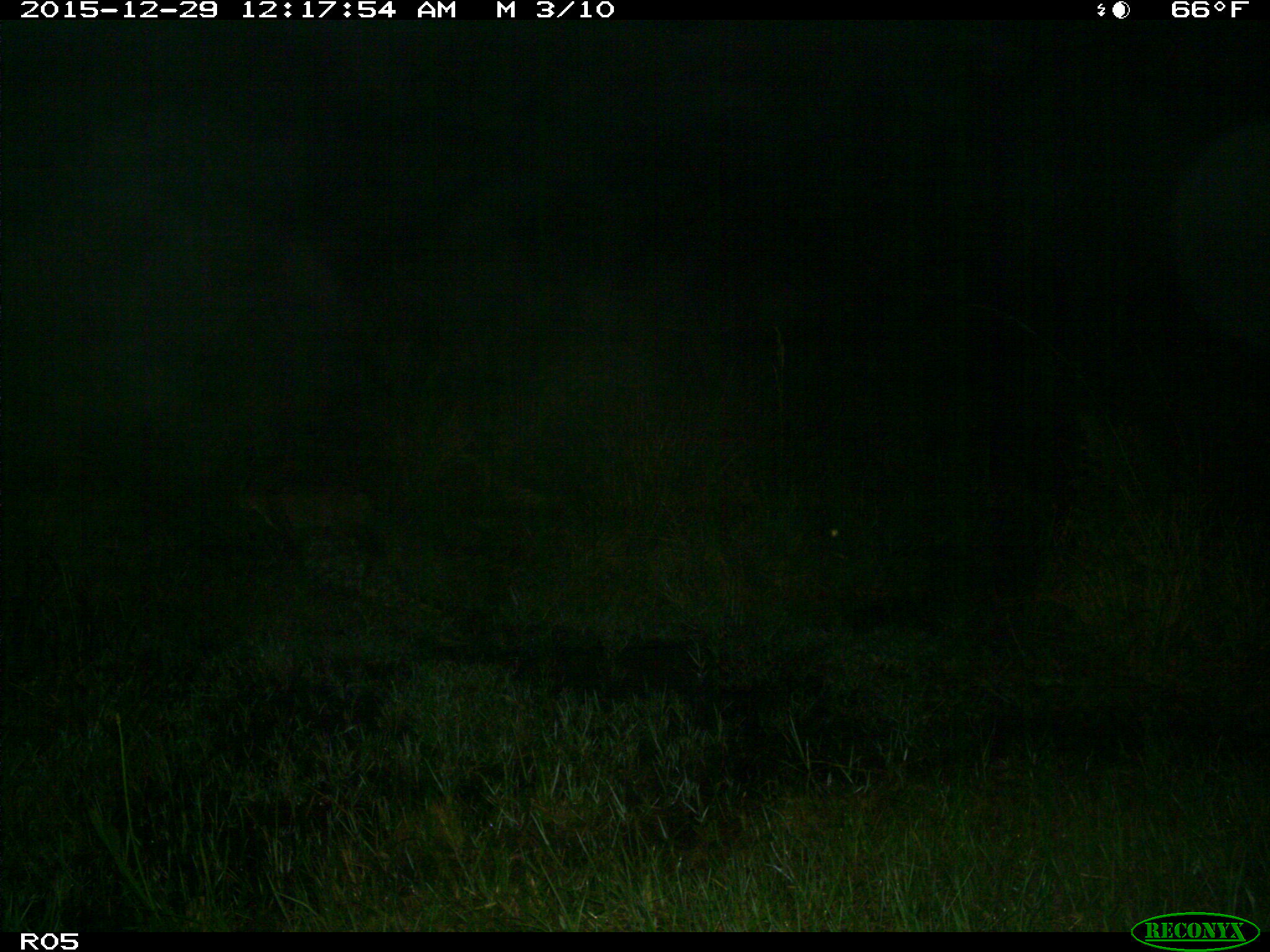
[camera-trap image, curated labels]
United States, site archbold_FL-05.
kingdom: Animalia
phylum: Chordata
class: Mammalia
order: Carnivora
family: Felidae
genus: Lynx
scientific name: Lynx rufus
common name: bobcat